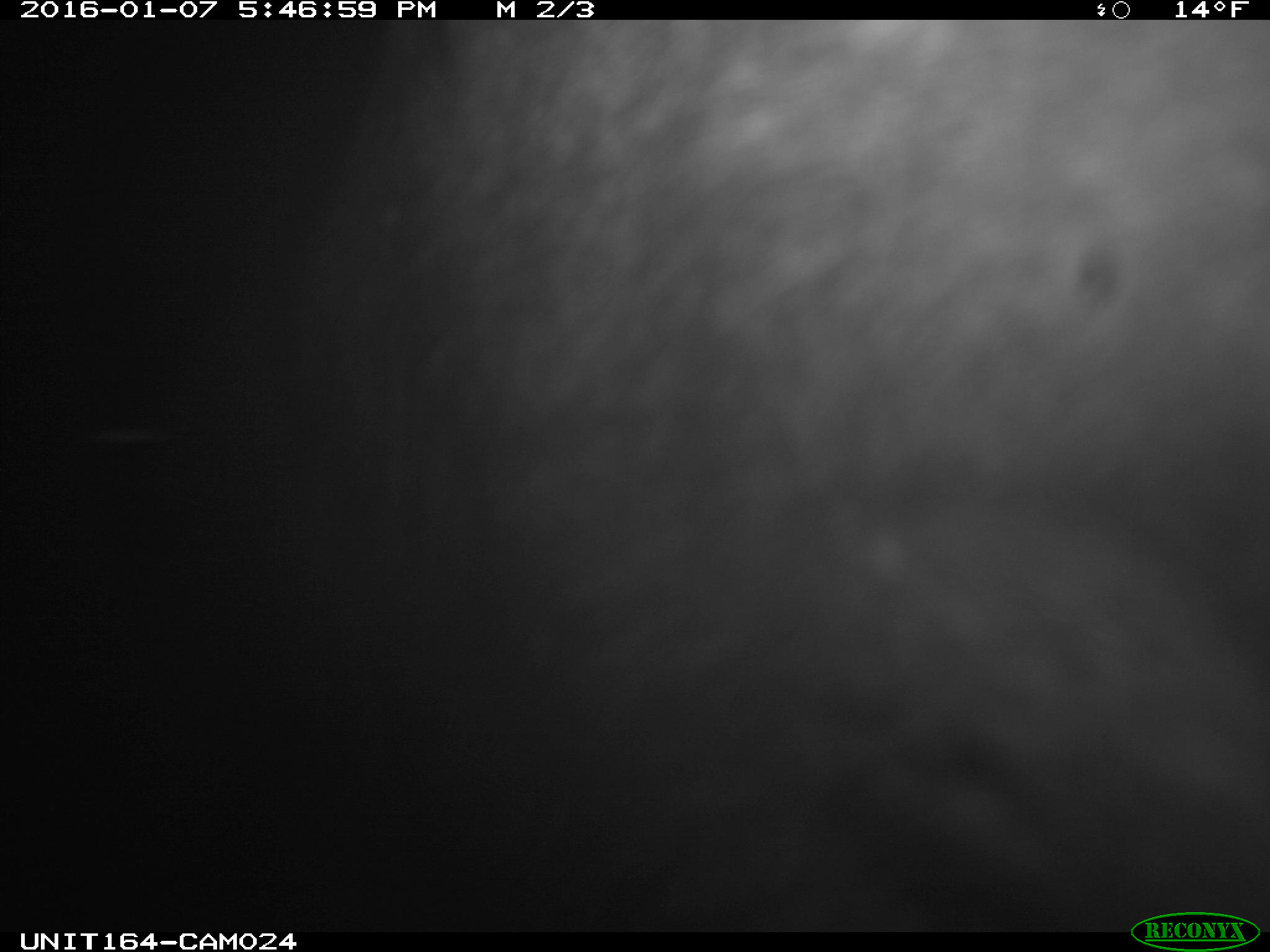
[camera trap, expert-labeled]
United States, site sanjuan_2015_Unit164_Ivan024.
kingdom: Animalia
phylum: Chordata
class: Mammalia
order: Artiodactyla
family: Cervidae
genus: Alces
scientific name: Alces alces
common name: moose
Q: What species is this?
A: Alces alces (moose).